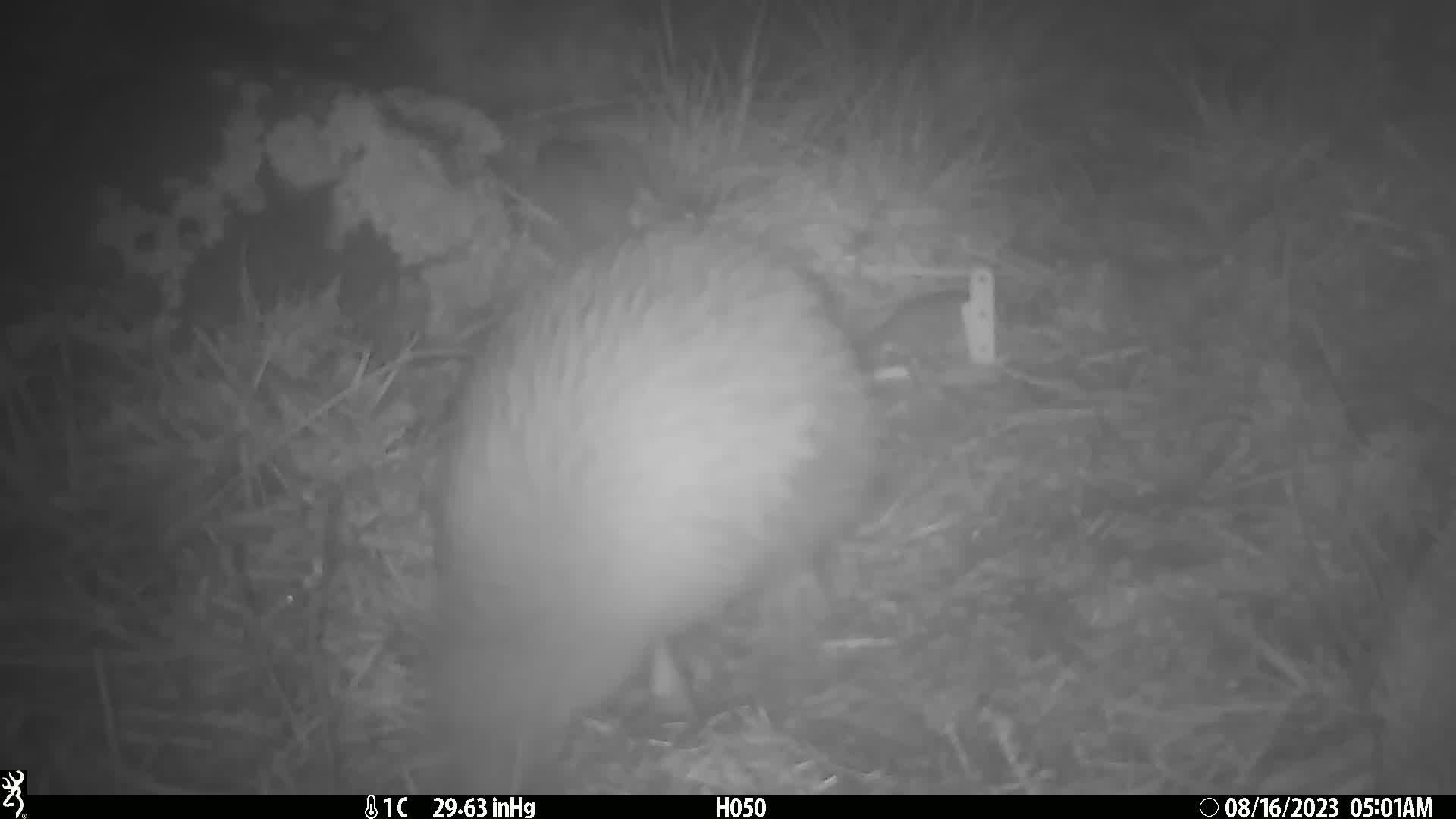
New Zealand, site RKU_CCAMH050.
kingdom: Animalia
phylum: Chordata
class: Aves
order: Apterygiformes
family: Apterygidae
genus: Apteryx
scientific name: Apteryx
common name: kiwi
Kiwi (Apteryx).